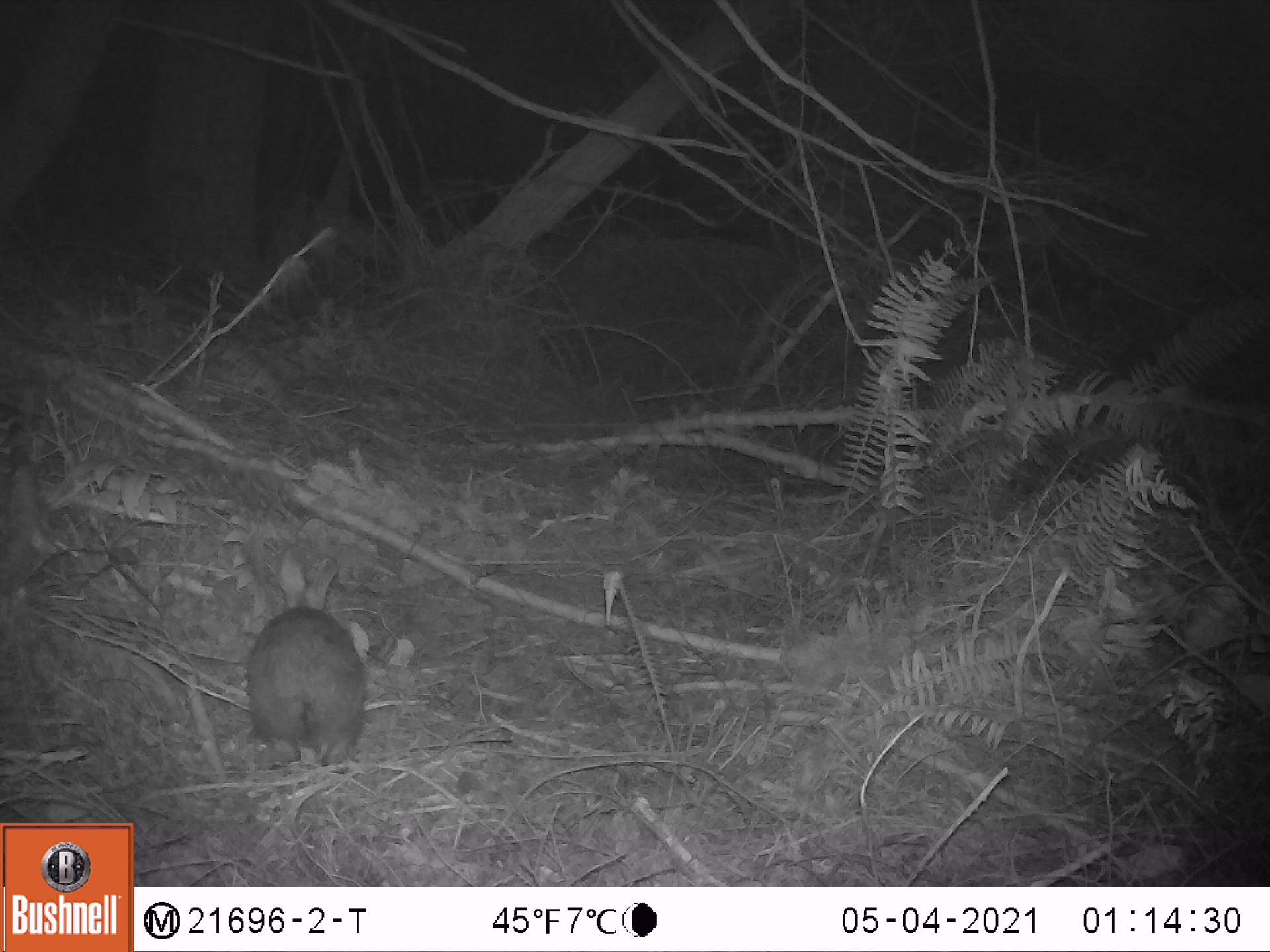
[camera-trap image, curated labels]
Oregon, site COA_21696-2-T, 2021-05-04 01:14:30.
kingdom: Animalia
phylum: Chordata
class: Mammalia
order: Lagomorpha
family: Leporidae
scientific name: Leporidae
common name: hares and rabbits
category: leporidae family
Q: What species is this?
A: Leporidae family (hares and rabbits) (Leporidae).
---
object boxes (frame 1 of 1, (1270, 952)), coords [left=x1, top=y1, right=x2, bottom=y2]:
leporidae family: [left=215, top=532, right=395, bottom=790]